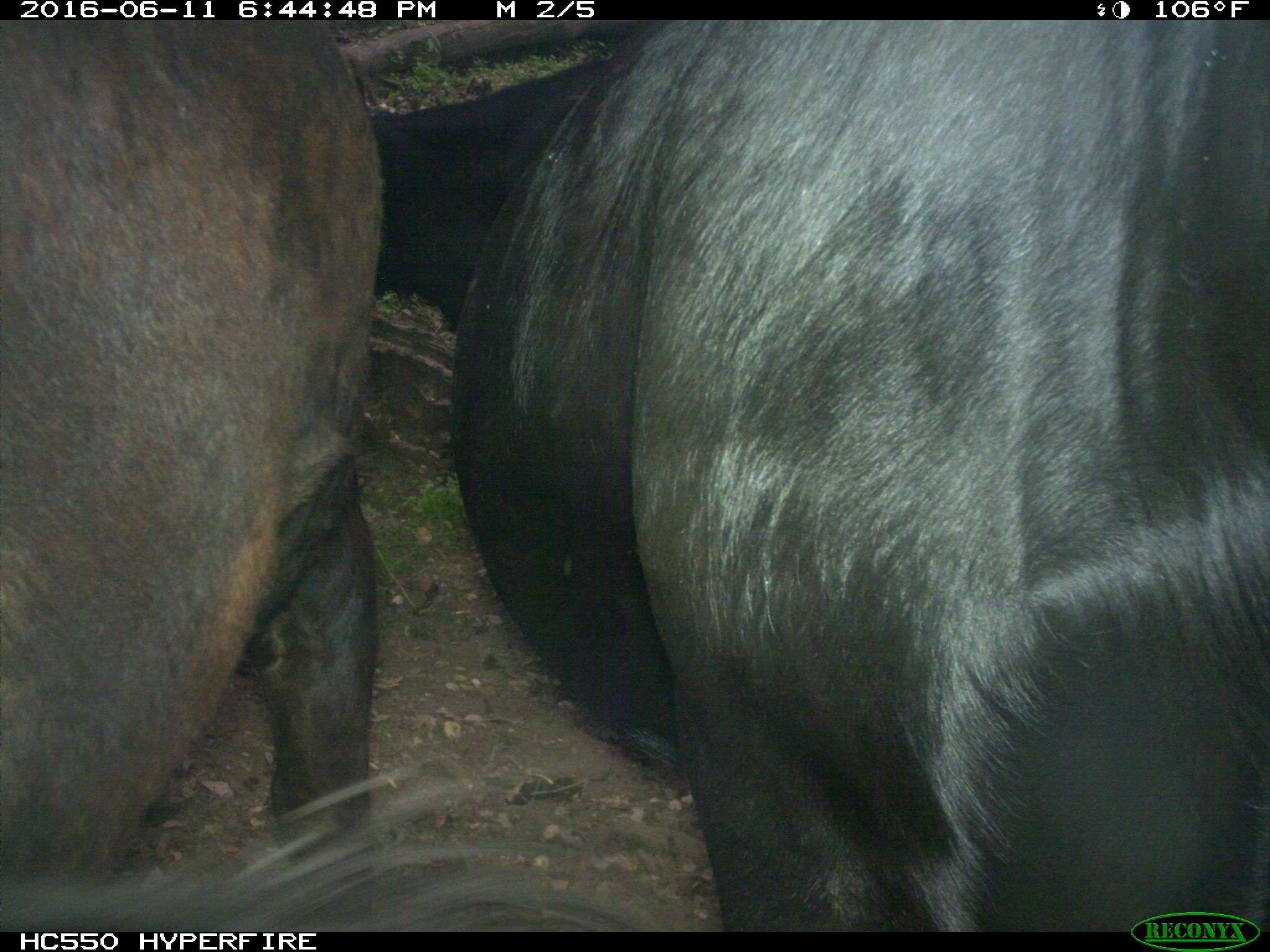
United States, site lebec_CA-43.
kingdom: Animalia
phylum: Chordata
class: Mammalia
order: Artiodactyla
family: Bovidae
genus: Bos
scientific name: Bos taurus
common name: domestic cow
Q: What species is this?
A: Bos taurus (domestic cow).